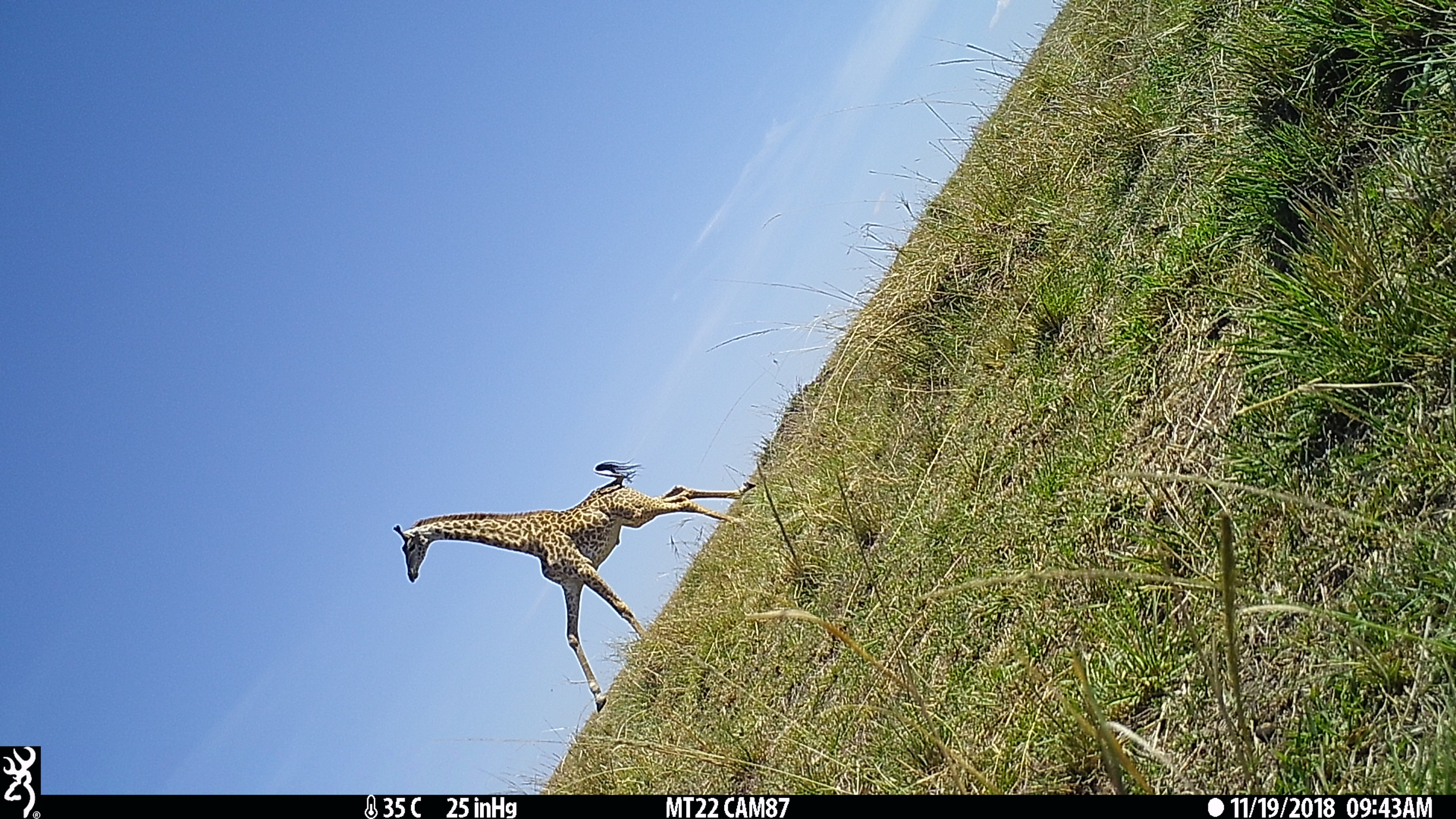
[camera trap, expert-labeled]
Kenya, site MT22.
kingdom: Animalia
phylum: Chordata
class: Mammalia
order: Artiodactyla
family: Giraffidae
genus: Giraffa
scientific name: Giraffa camelopardalis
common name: northern giraffe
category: giraffe